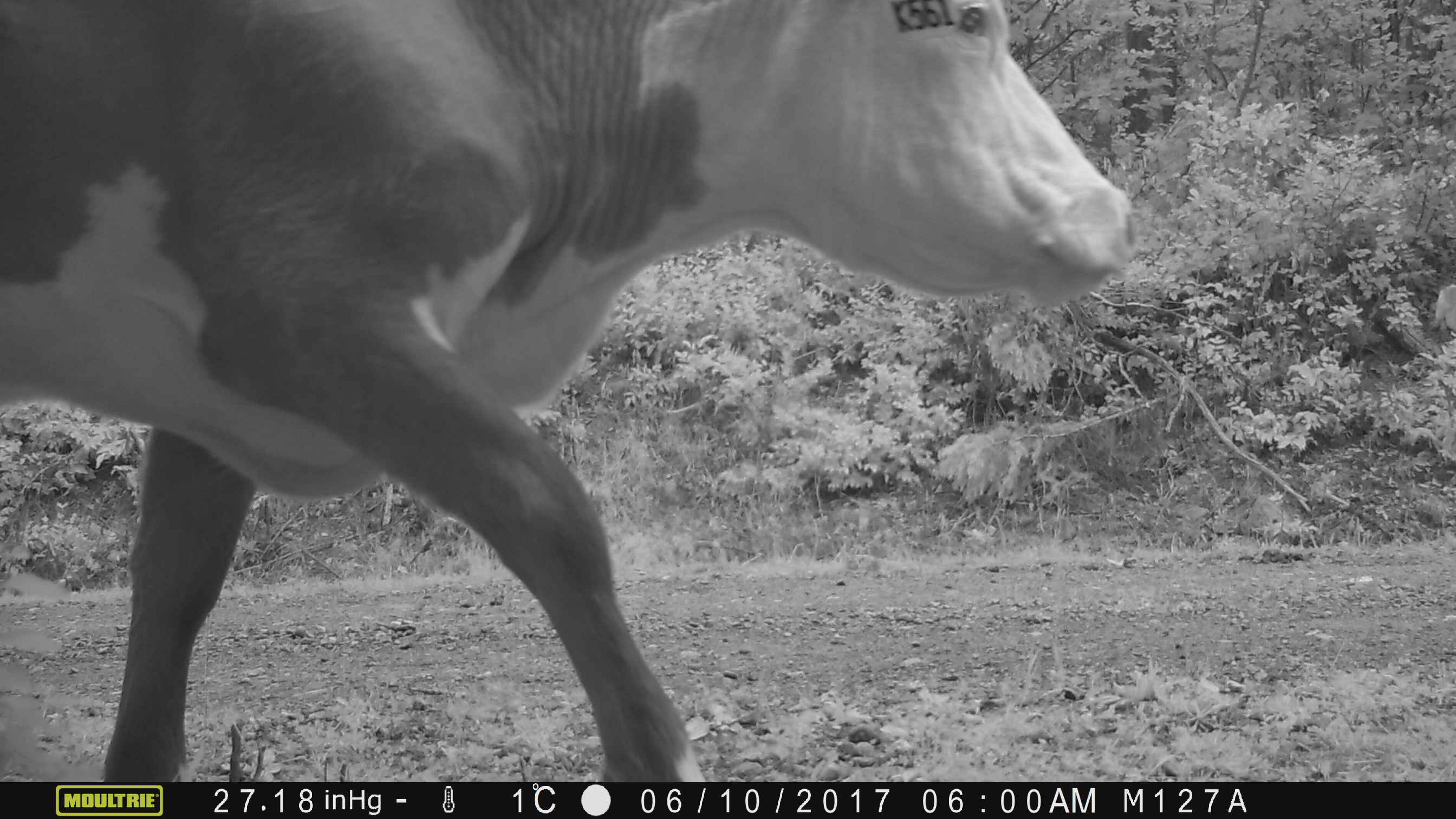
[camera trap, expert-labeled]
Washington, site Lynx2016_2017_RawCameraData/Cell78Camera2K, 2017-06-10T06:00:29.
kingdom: Animalia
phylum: Chordata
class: Mammalia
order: Artiodactyla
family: Bovidae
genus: Bos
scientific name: Bos taurus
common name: domestic cattle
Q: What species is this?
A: Domestic cattle (Bos taurus).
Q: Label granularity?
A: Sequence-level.